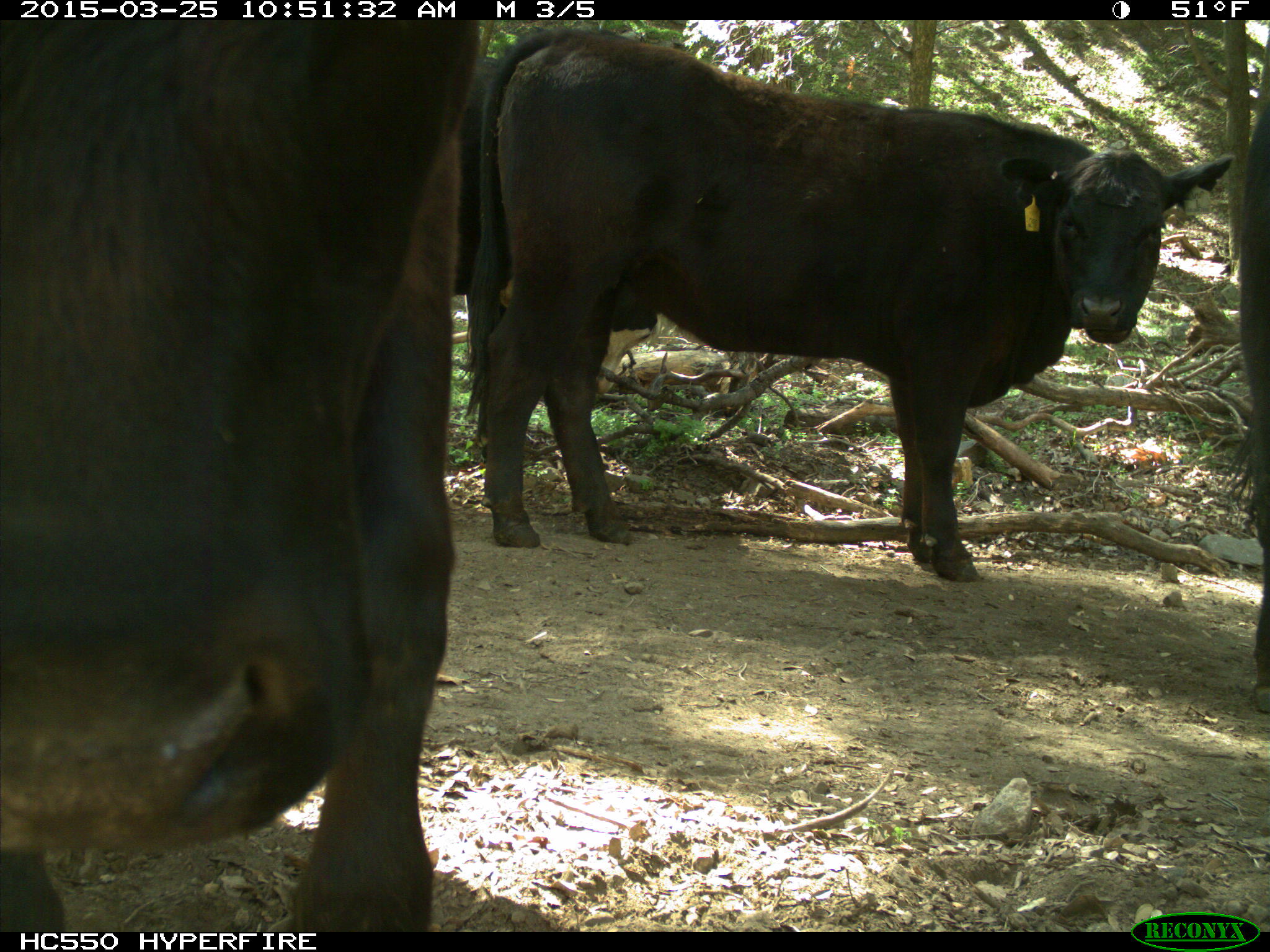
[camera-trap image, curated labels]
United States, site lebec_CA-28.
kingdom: Animalia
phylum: Chordata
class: Mammalia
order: Artiodactyla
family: Bovidae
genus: Bos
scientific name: Bos taurus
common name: domestic cow